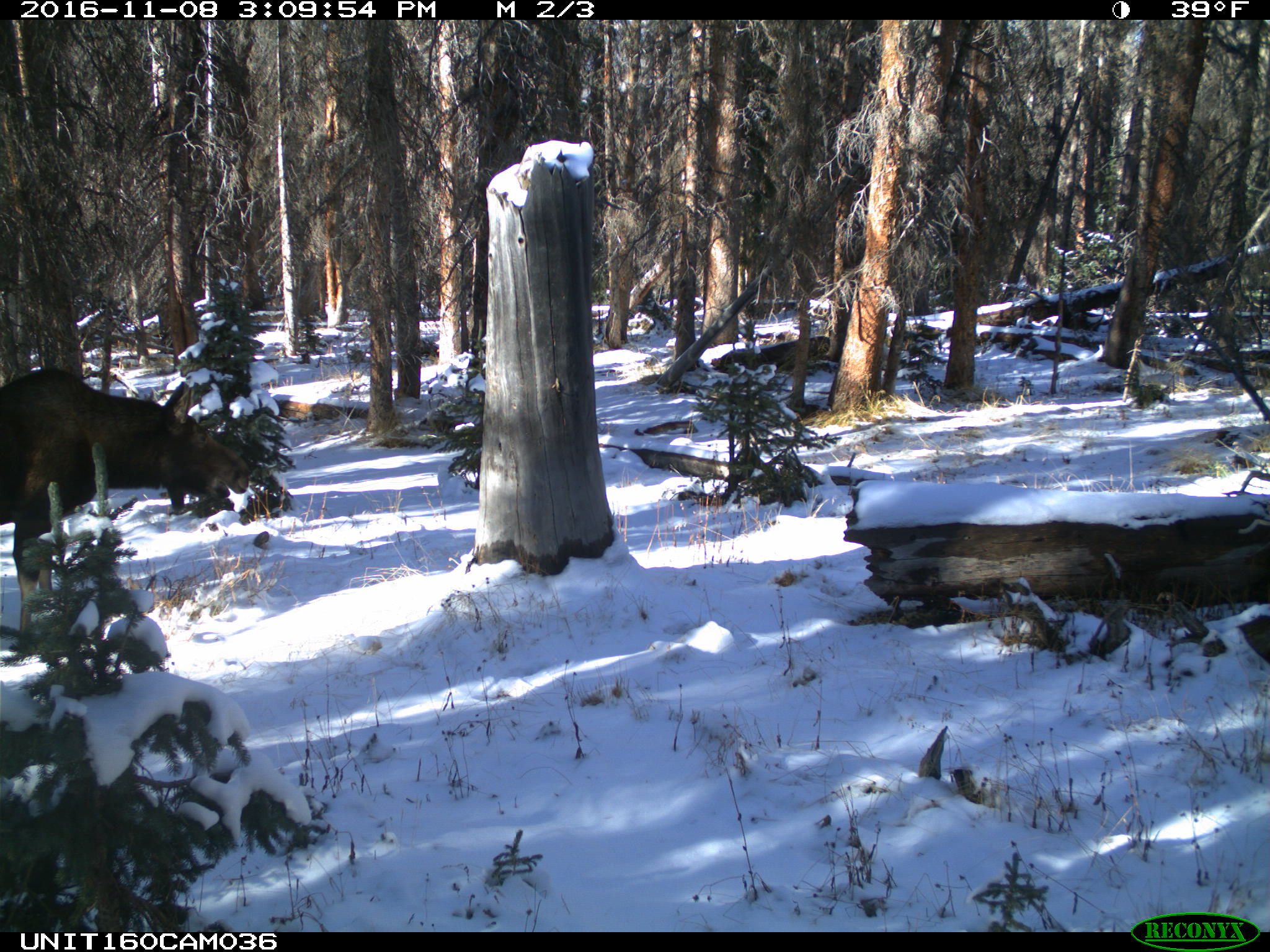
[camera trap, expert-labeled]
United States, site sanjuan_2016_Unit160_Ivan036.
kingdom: Animalia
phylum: Chordata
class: Mammalia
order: Artiodactyla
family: Cervidae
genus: Alces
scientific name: Alces alces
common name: moose